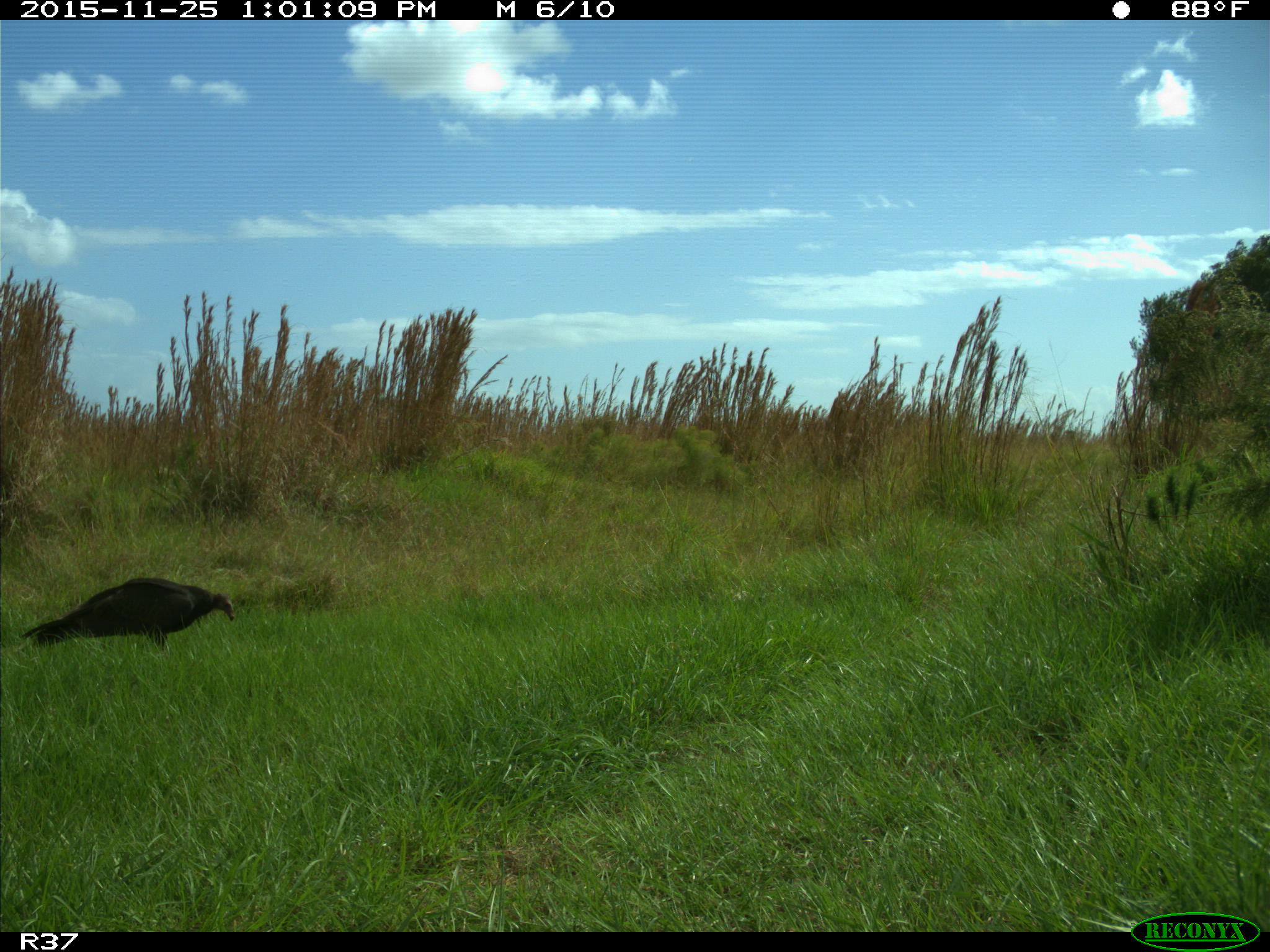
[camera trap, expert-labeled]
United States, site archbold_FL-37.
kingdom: Animalia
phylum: Chordata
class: Aves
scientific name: Aves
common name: birds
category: unidentified bird